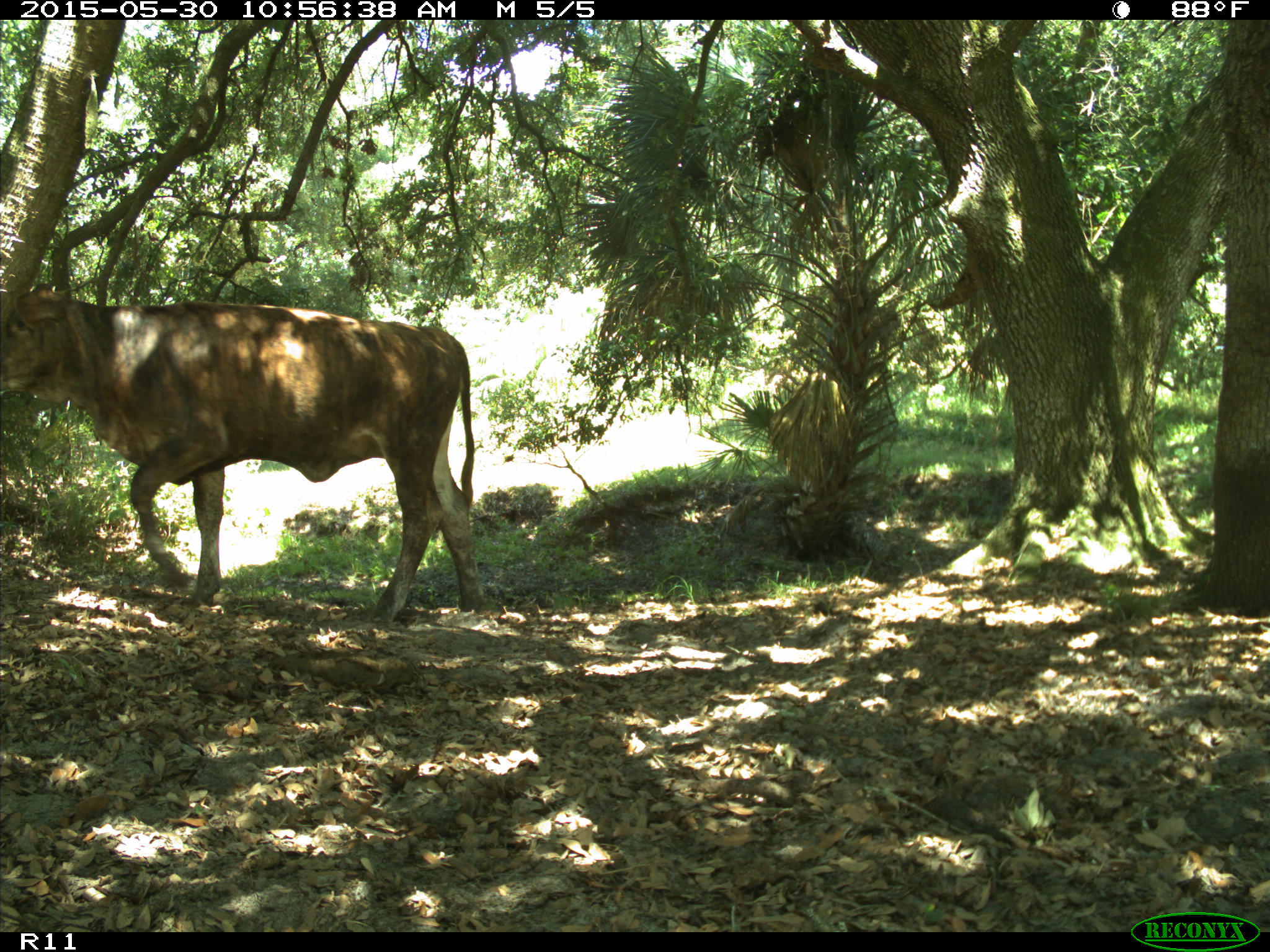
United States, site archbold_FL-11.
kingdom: Animalia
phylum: Chordata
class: Mammalia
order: Artiodactyla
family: Bovidae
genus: Bos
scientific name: Bos taurus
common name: domestic cow